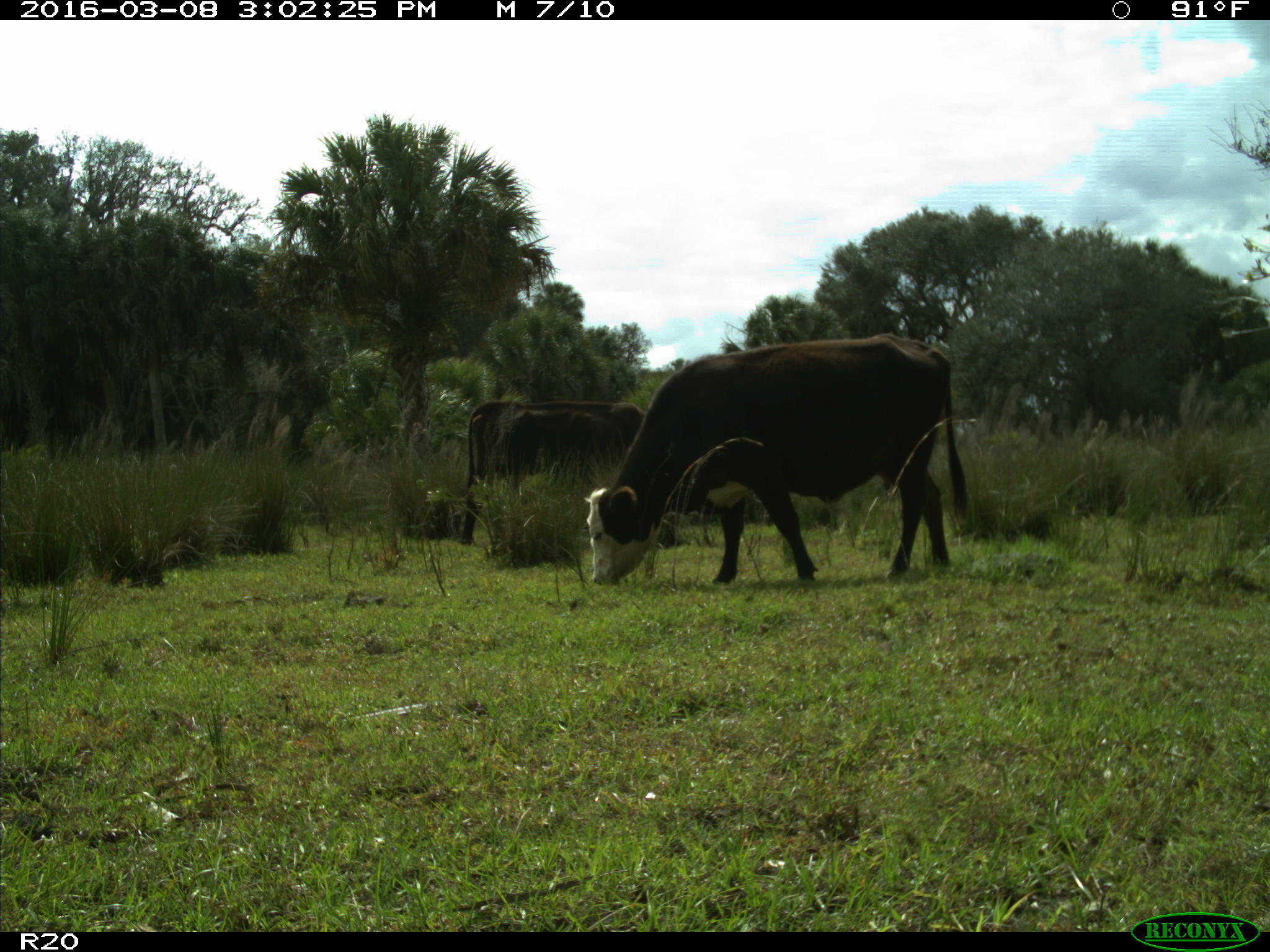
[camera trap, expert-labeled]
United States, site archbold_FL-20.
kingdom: Animalia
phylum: Chordata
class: Mammalia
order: Artiodactyla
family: Bovidae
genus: Bos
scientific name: Bos taurus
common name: domestic cow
Bos taurus (domestic cow).